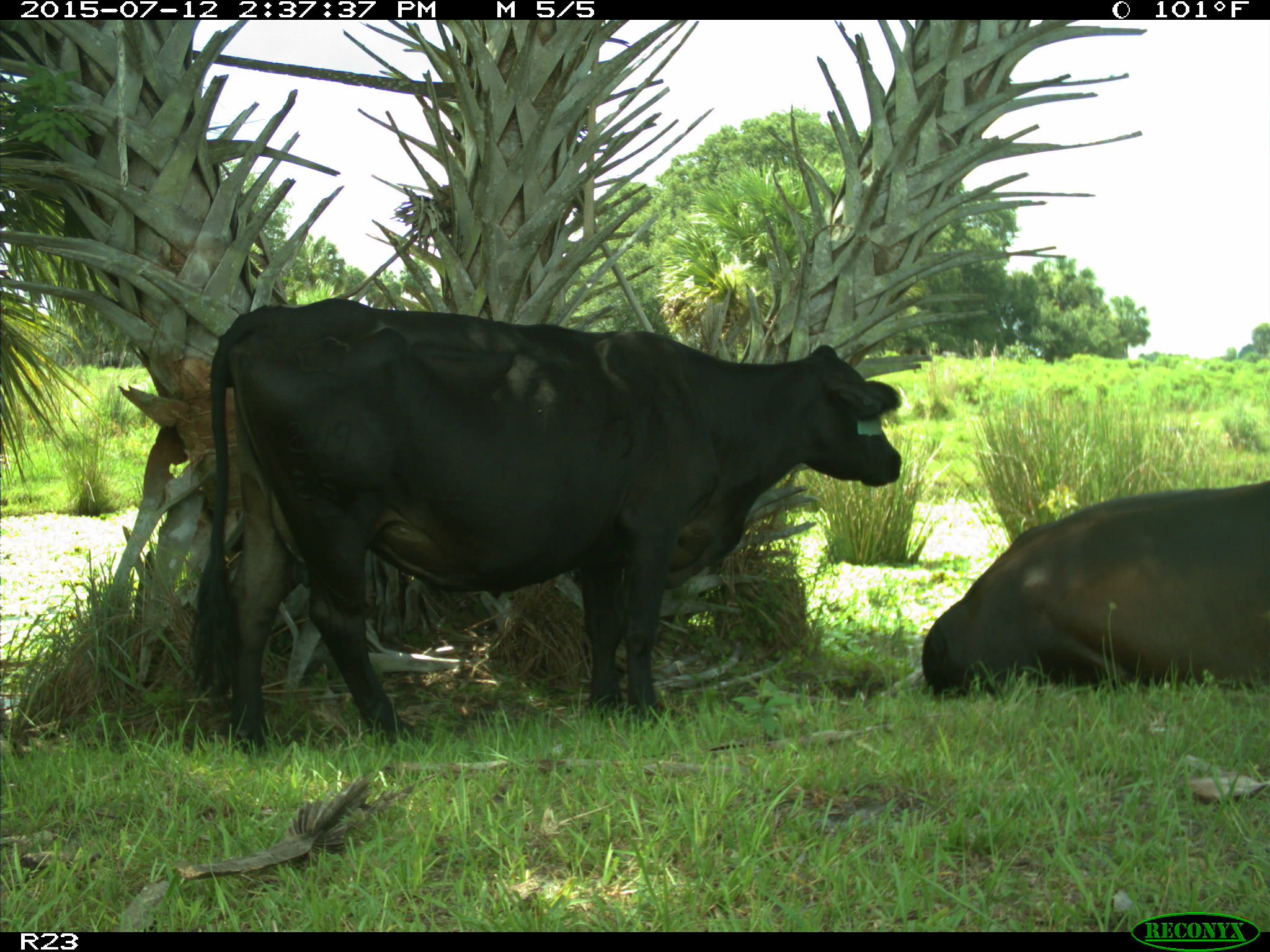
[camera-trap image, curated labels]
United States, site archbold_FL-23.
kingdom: Animalia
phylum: Chordata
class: Mammalia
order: Artiodactyla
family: Bovidae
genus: Bos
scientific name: Bos taurus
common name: domestic cow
Bos taurus (domestic cow).